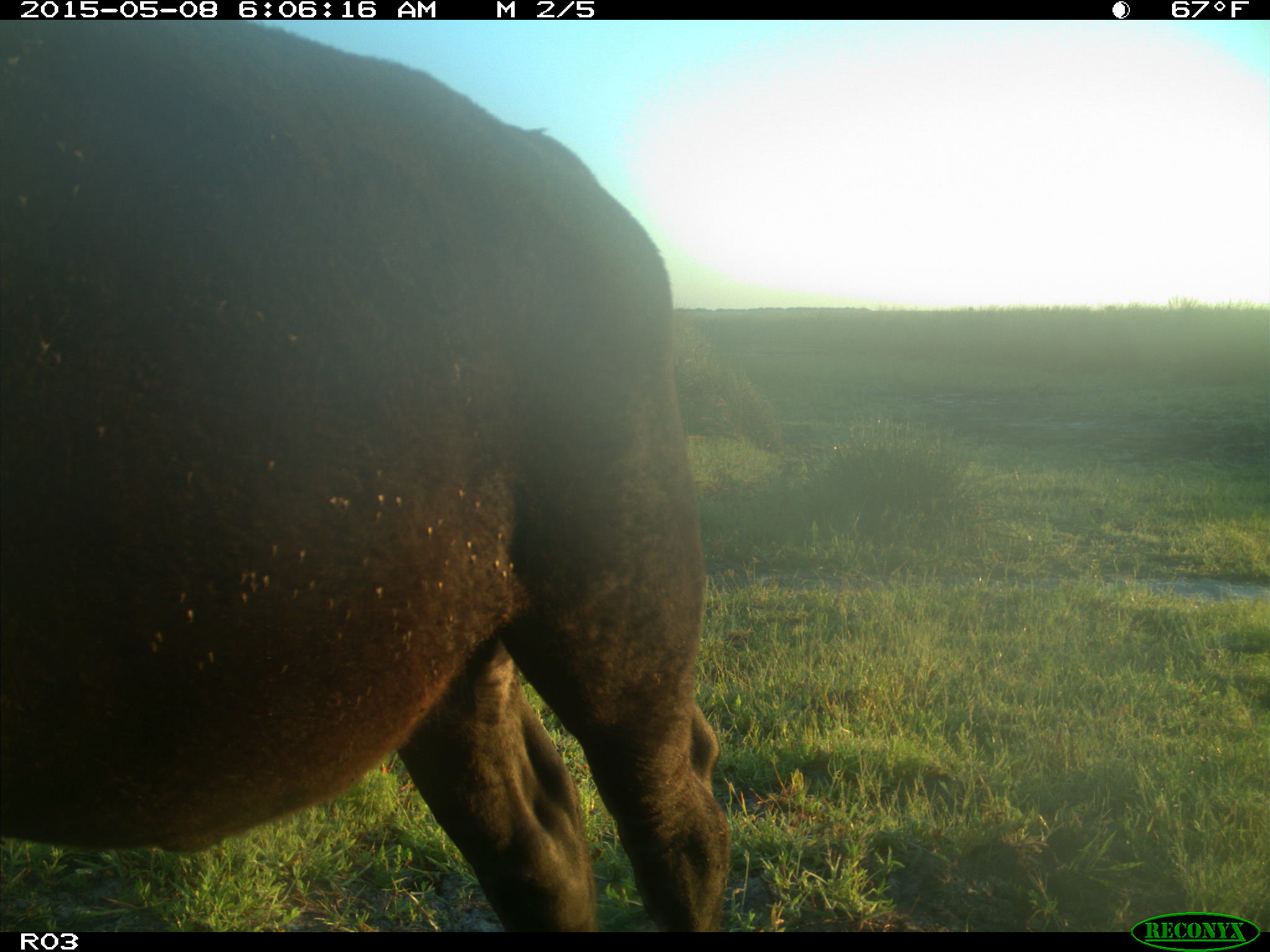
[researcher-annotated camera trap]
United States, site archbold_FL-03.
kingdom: Animalia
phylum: Chordata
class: Mammalia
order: Artiodactyla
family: Bovidae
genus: Bos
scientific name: Bos taurus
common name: domestic cow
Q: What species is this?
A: Bos taurus (domestic cow).